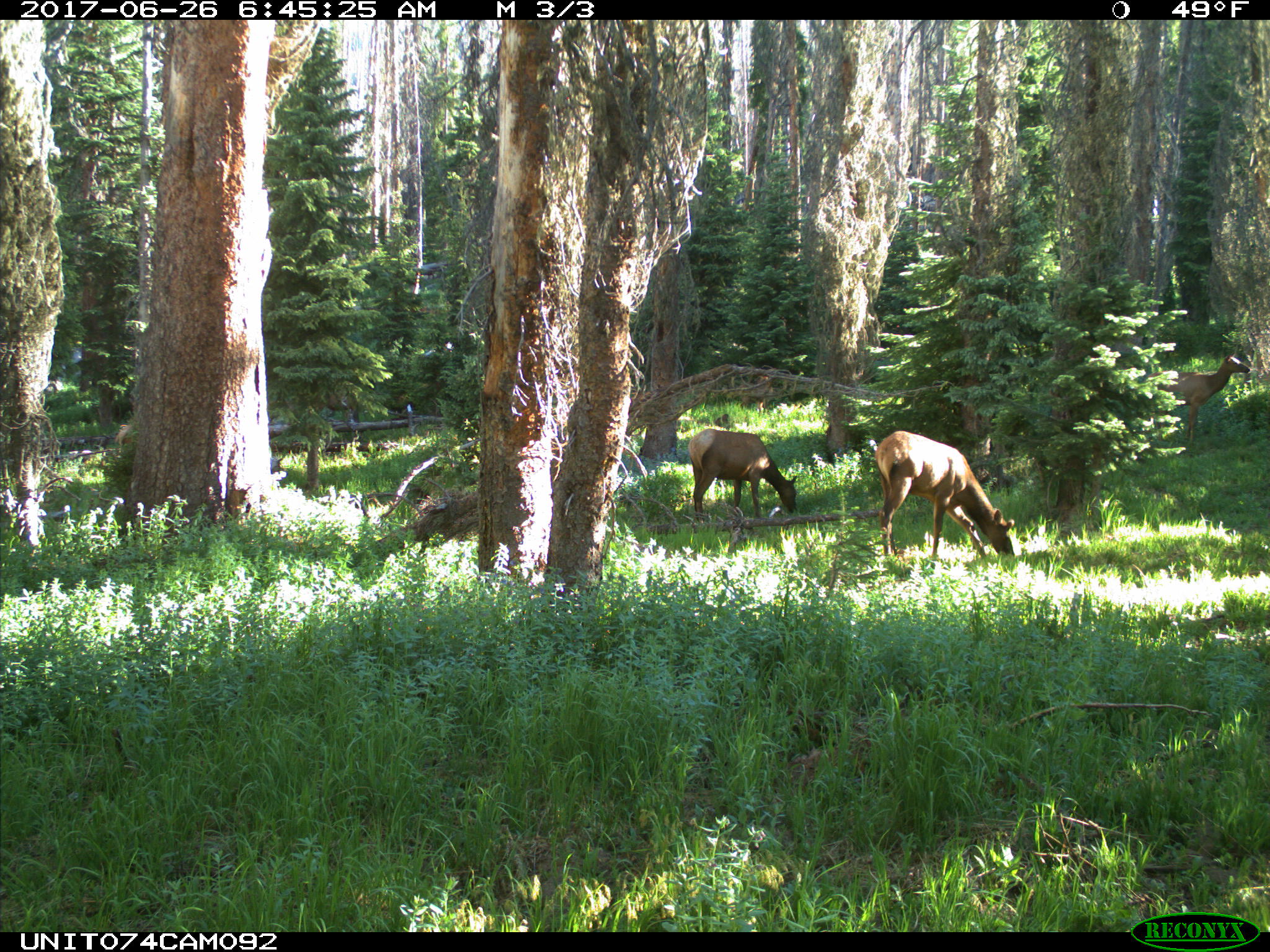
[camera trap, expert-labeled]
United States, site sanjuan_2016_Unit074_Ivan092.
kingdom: Animalia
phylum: Chordata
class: Mammalia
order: Artiodactyla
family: Cervidae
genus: Cervus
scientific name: Cervus elaphus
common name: red deer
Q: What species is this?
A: Cervus elaphus (red deer).